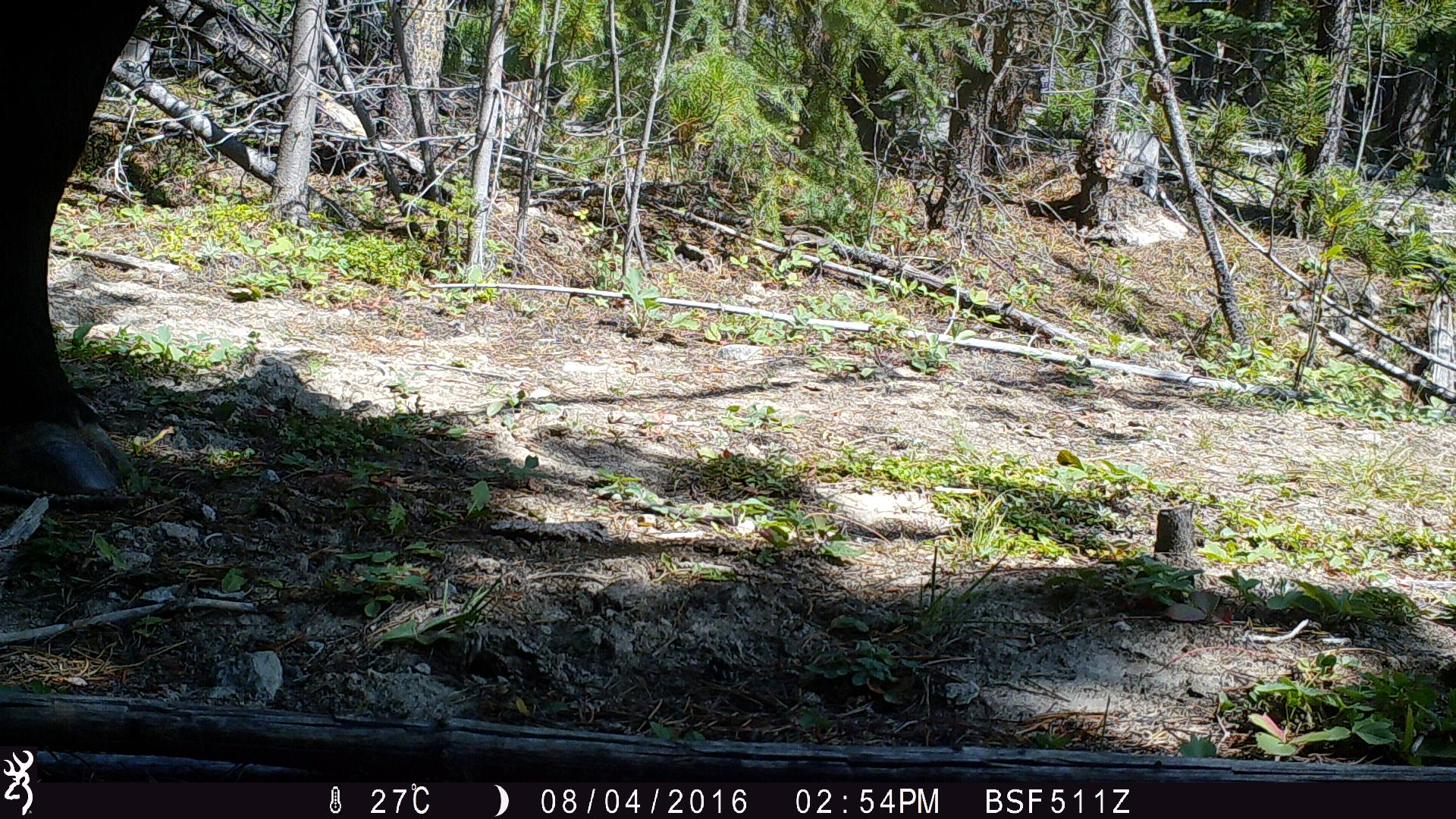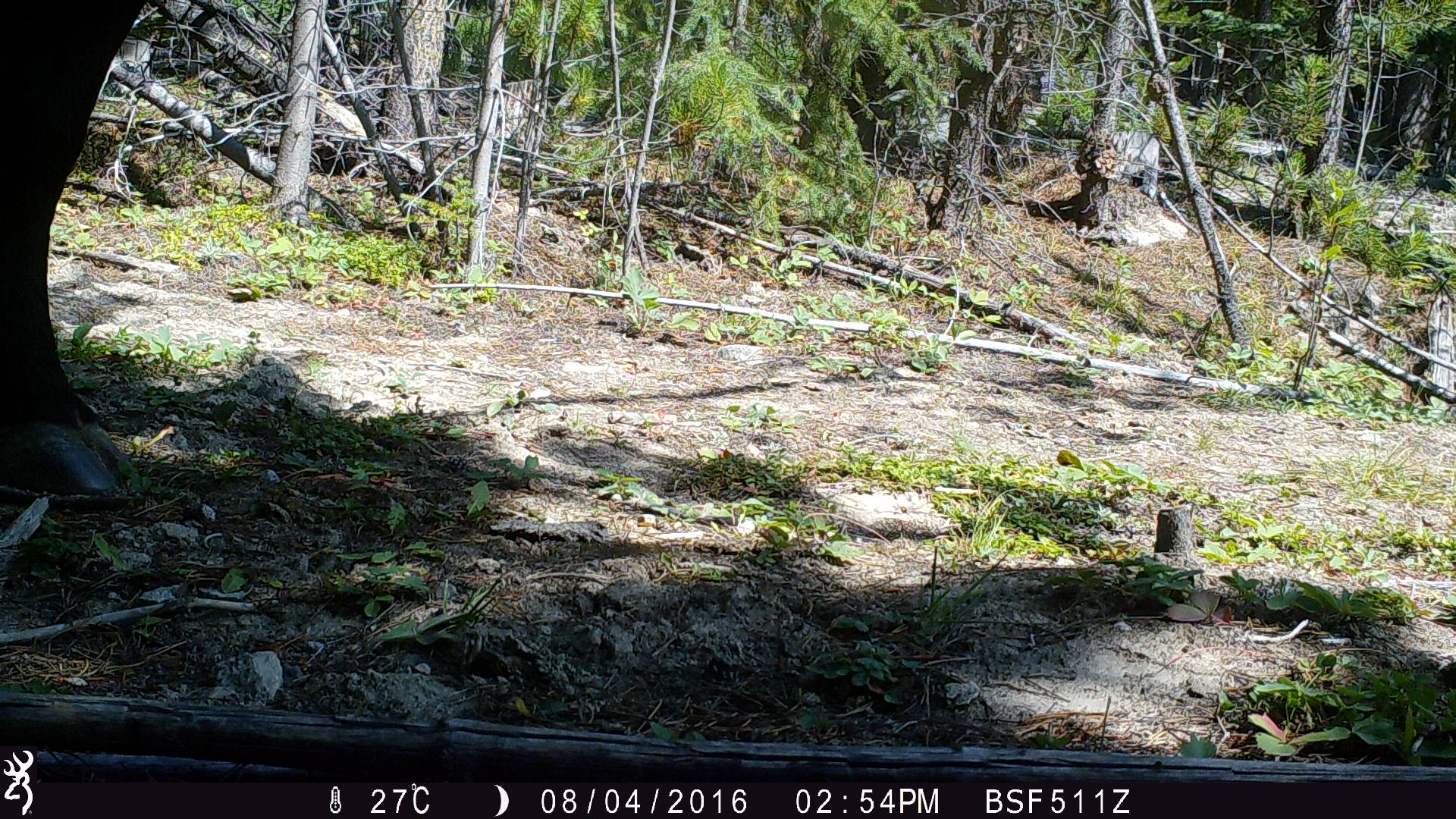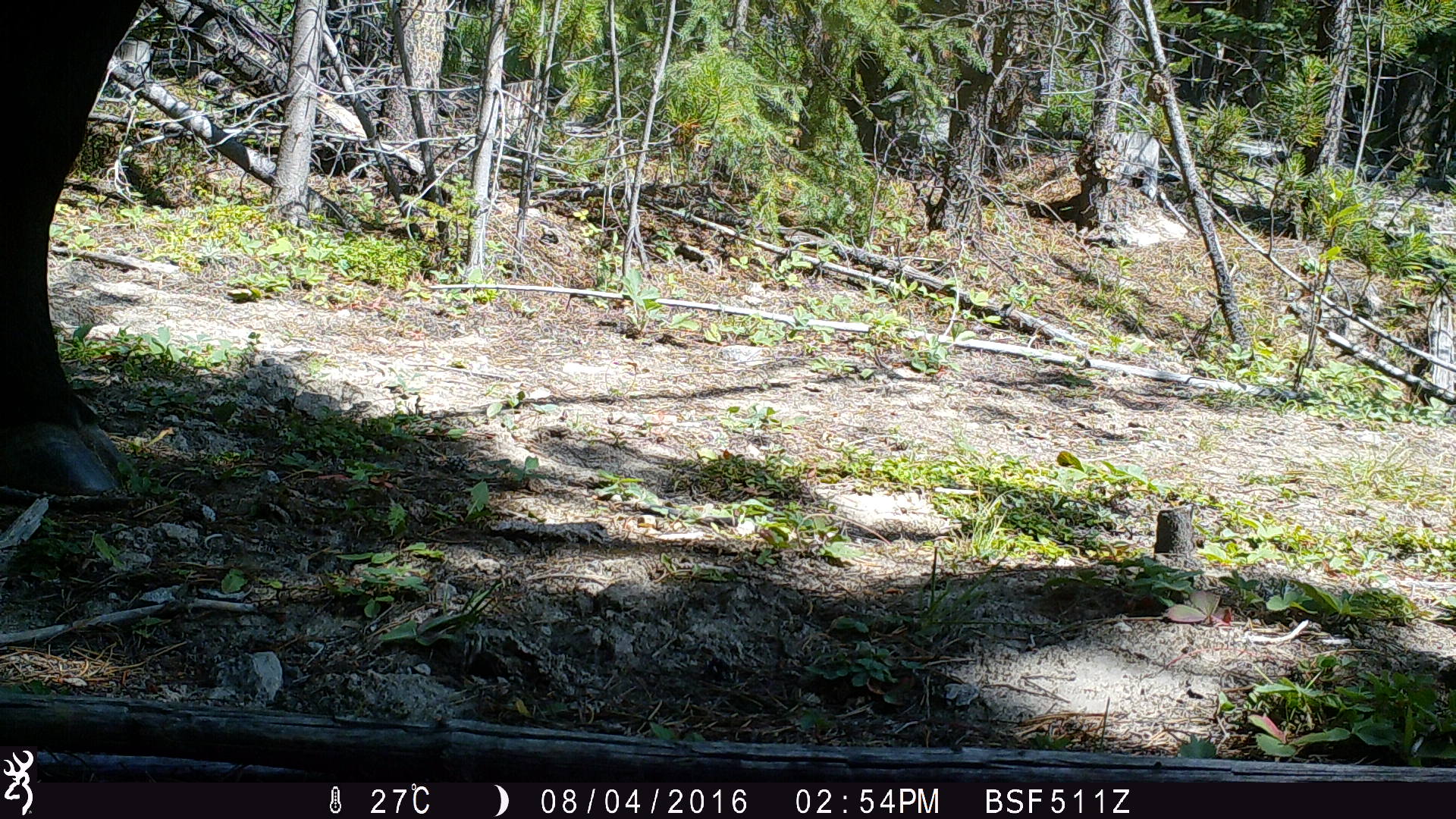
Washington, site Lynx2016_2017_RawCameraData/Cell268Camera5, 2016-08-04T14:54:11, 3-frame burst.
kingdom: Animalia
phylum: Chordata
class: Mammalia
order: Artiodactyla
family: Bovidae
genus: Bos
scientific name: Bos taurus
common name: domestic cattle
Domestic cattle (Bos taurus). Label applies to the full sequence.